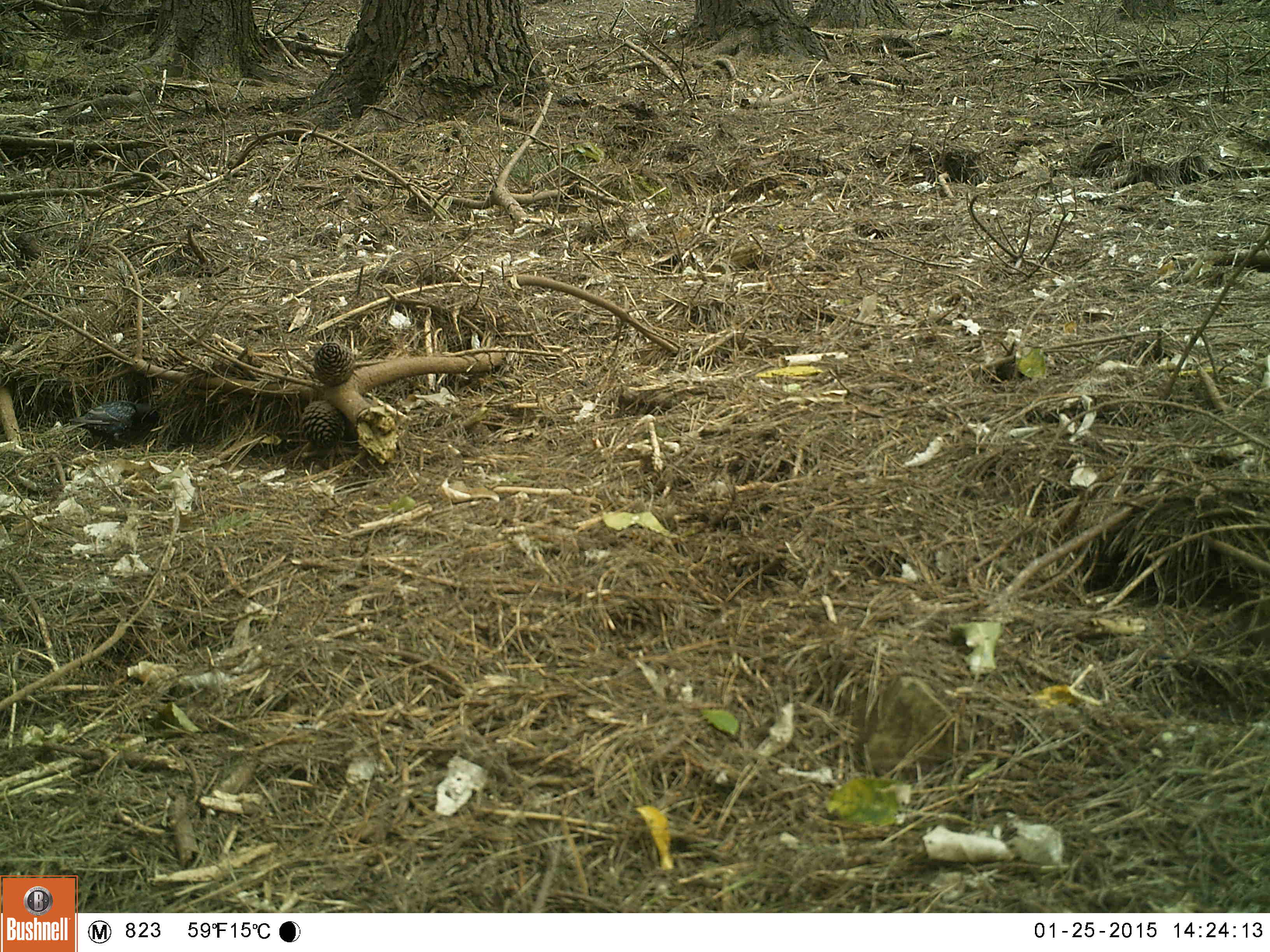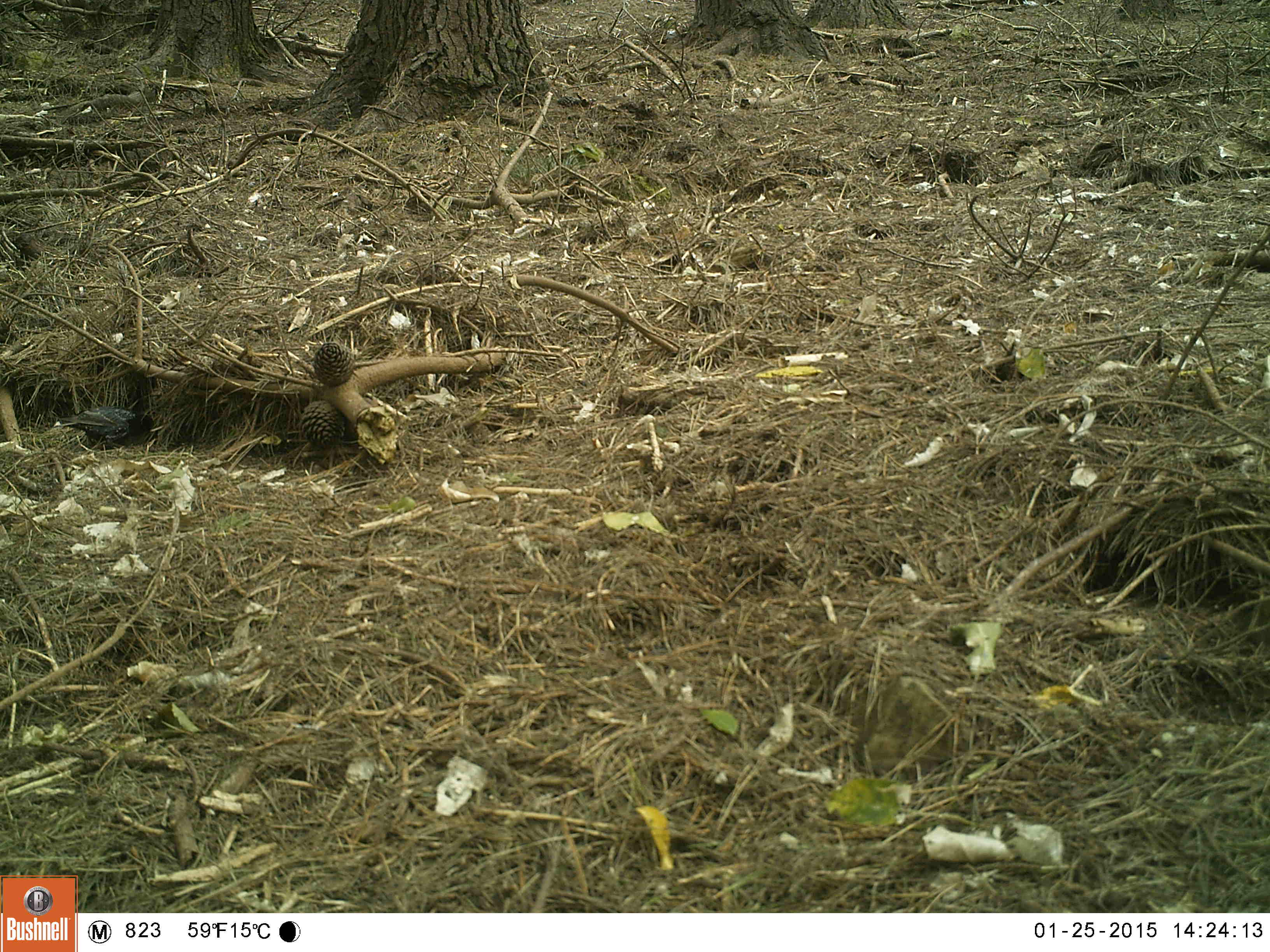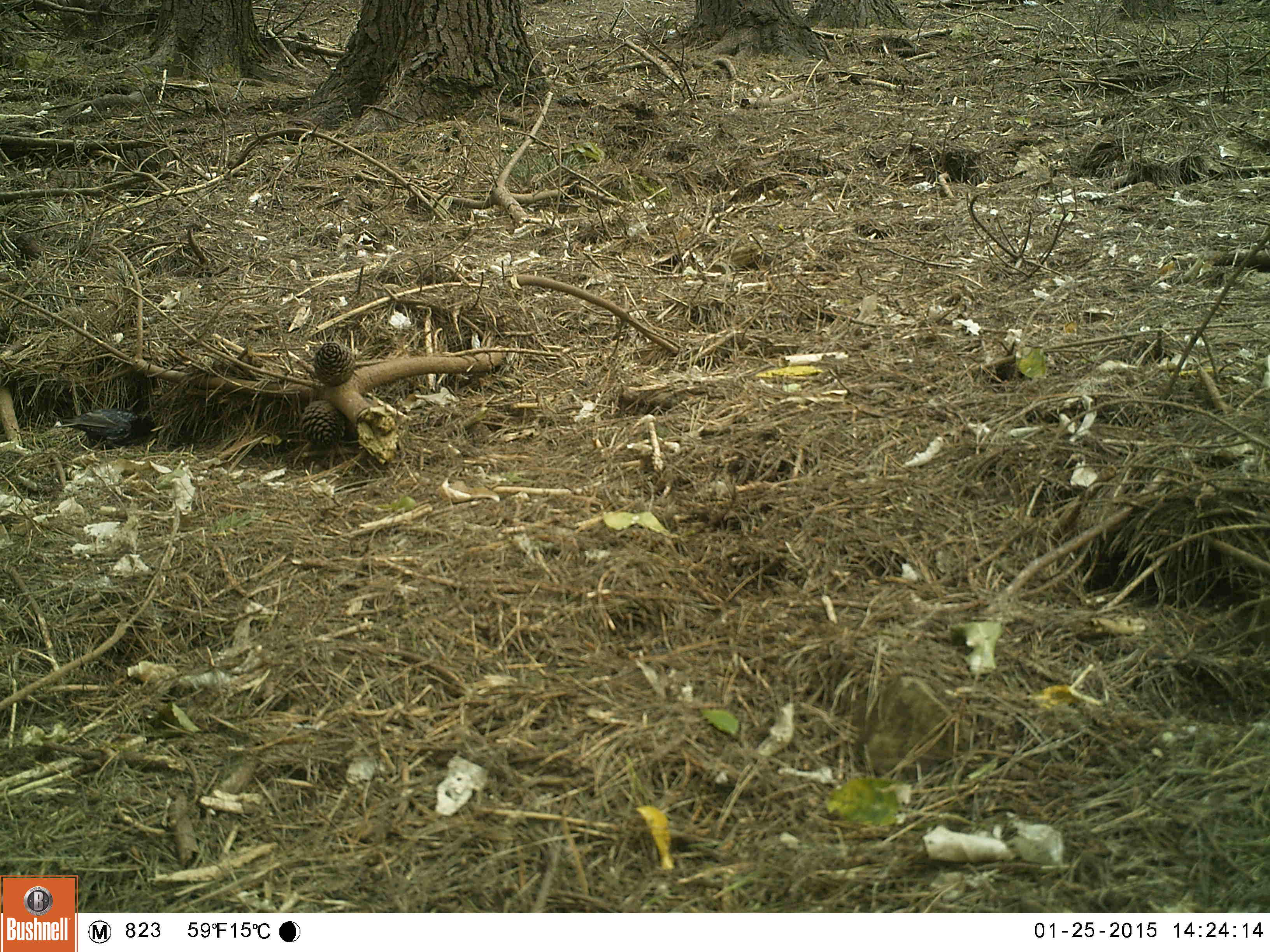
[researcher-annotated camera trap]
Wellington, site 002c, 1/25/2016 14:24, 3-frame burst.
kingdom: Animalia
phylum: Chordata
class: Aves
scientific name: Aves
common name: bird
Bird (Aves).